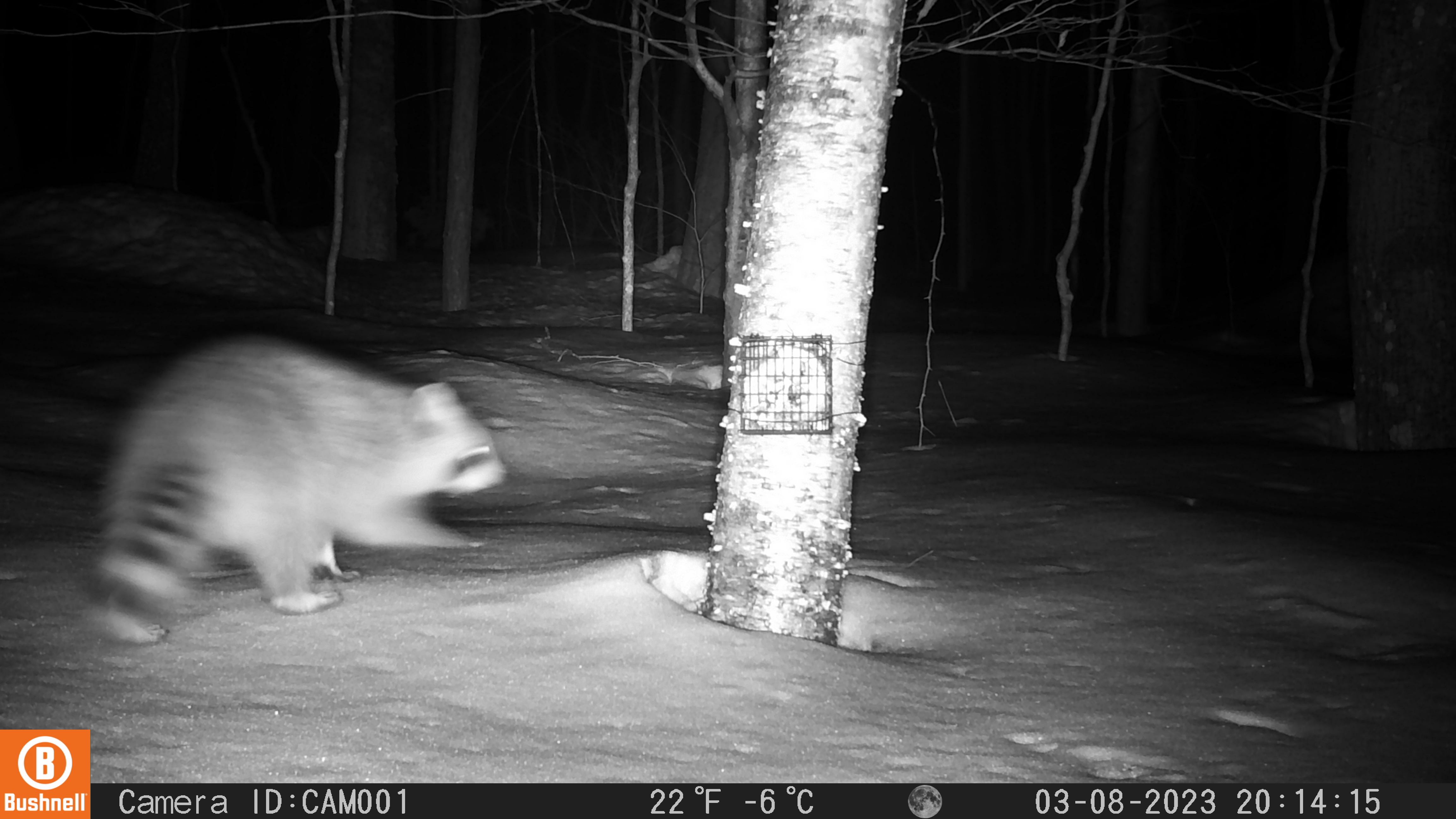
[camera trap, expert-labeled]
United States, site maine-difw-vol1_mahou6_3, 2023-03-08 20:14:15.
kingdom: Animalia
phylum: Chordata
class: Mammalia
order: Carnivora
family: Procyonidae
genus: Procyon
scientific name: Procyon lotor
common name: raccoon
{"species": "raccoon (Procyon lotor)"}